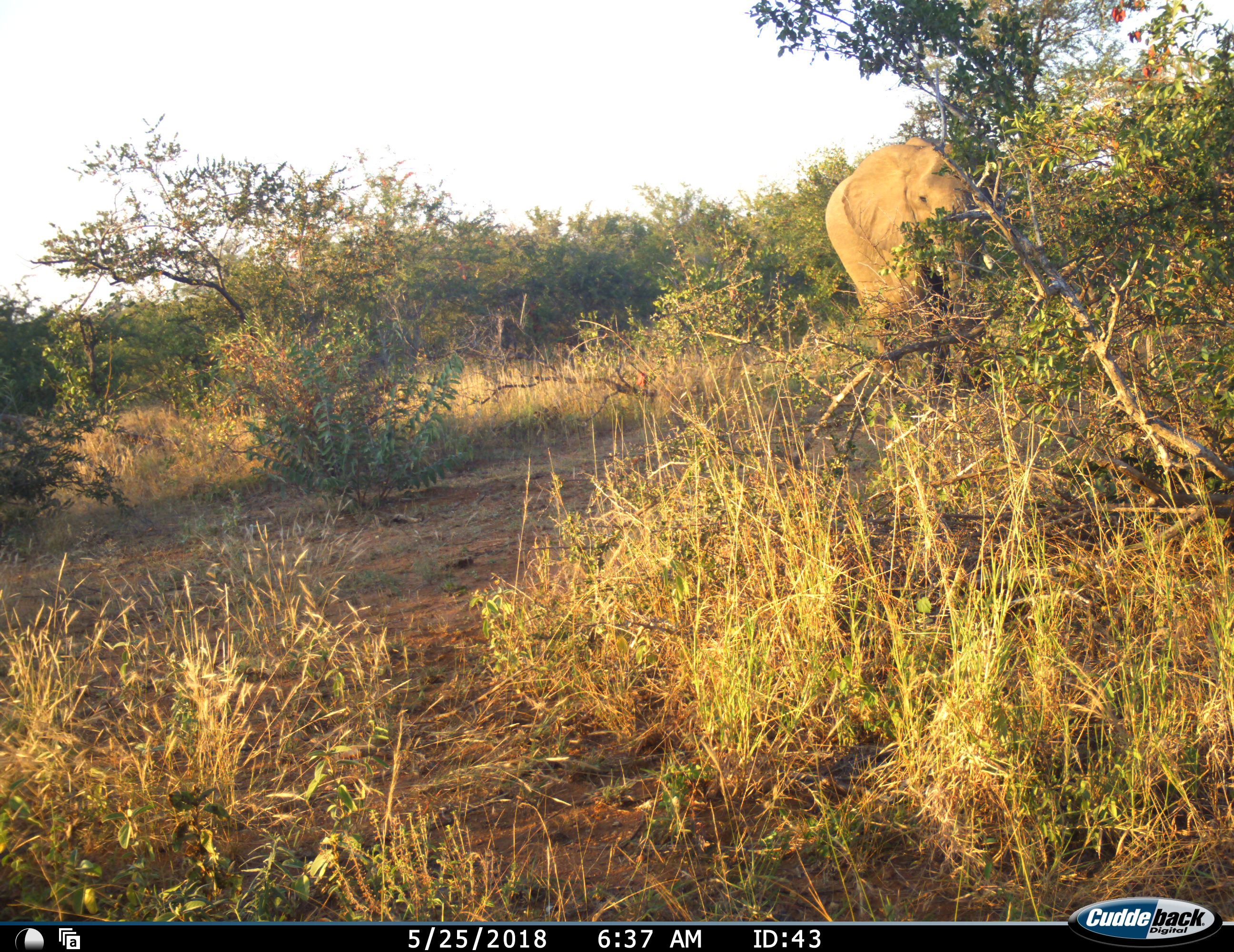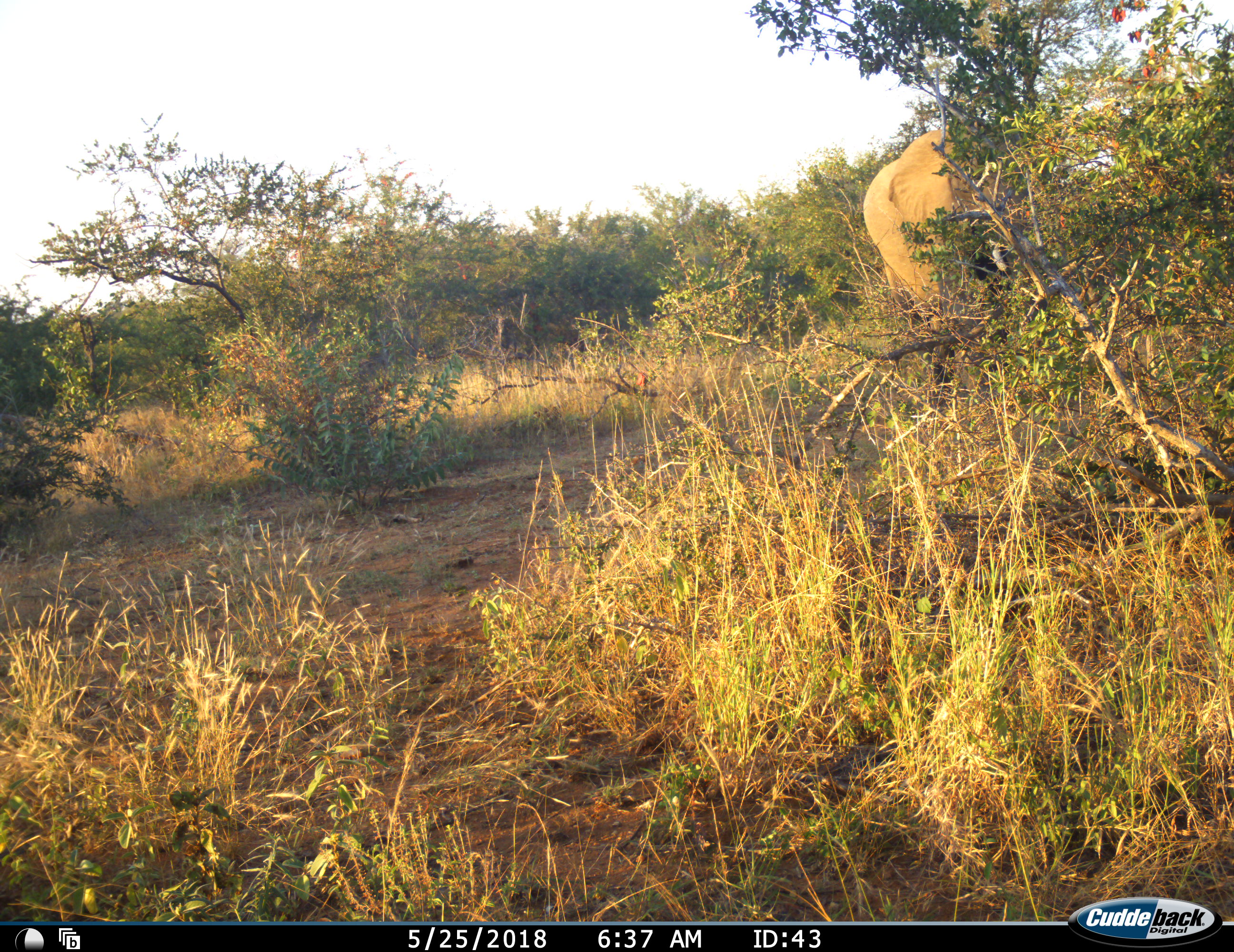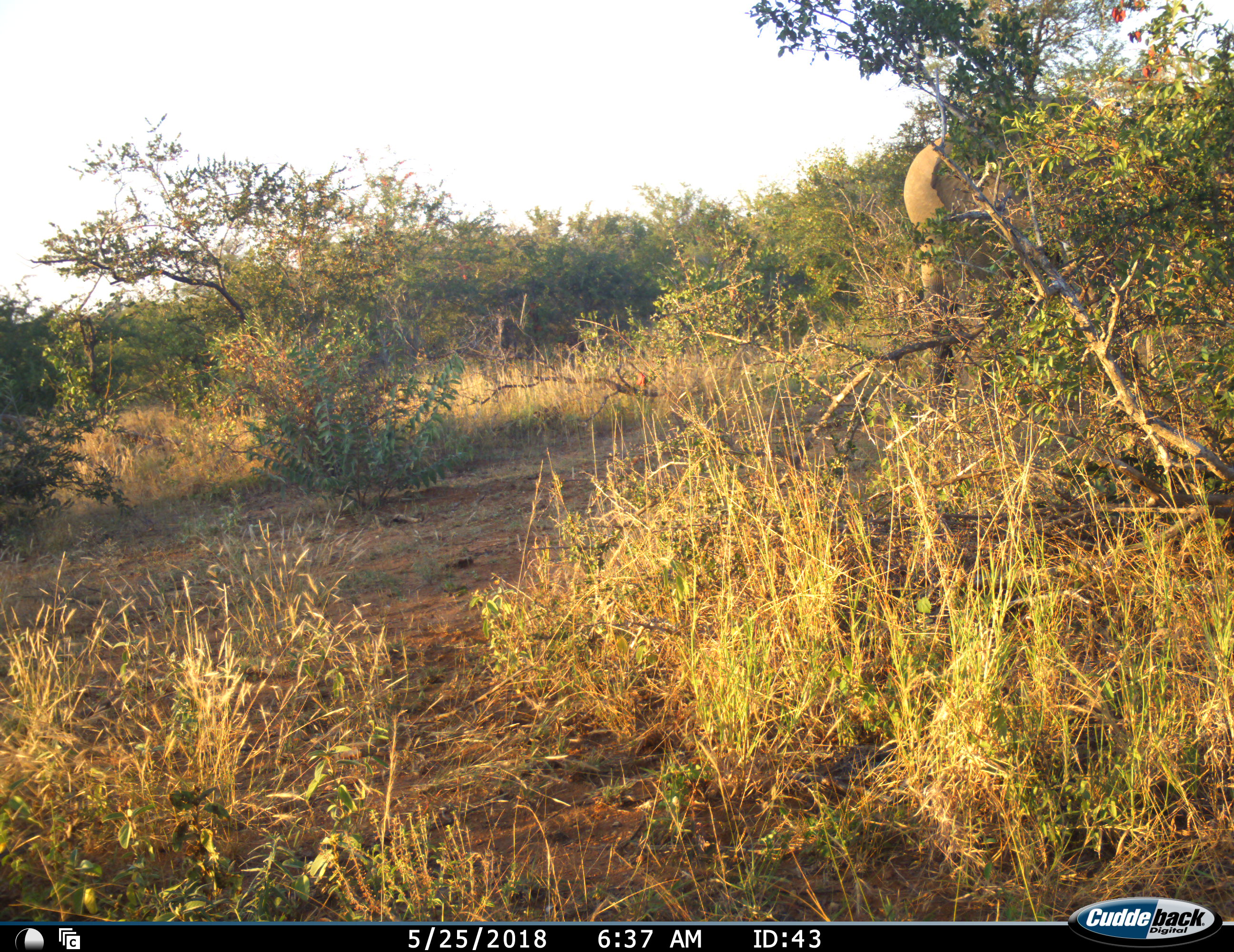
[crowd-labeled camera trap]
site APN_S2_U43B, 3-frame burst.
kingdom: Animalia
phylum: Chordata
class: Mammalia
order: Proboscidea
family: Elephantidae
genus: Loxodonta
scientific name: Loxodonta africana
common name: african bush elephant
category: elephant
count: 1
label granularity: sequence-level